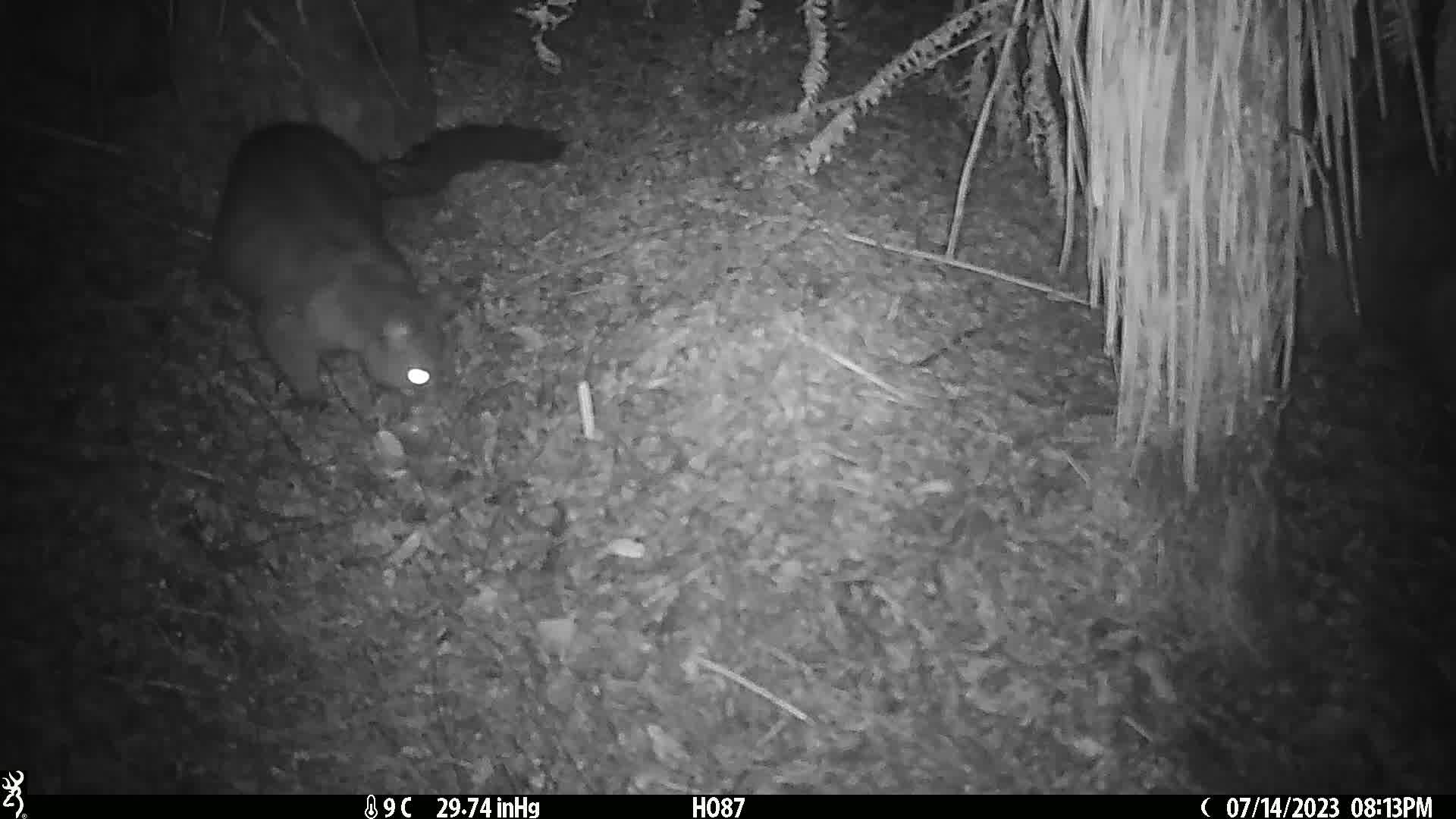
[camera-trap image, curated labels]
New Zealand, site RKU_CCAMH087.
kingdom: Animalia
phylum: Chordata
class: Mammalia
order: Diprotodontia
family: Phalangeridae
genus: Trichosurus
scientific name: Trichosurus vulpecula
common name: common brushtail possum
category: possum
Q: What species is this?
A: Possum (common brushtail possum) (Trichosurus vulpecula).